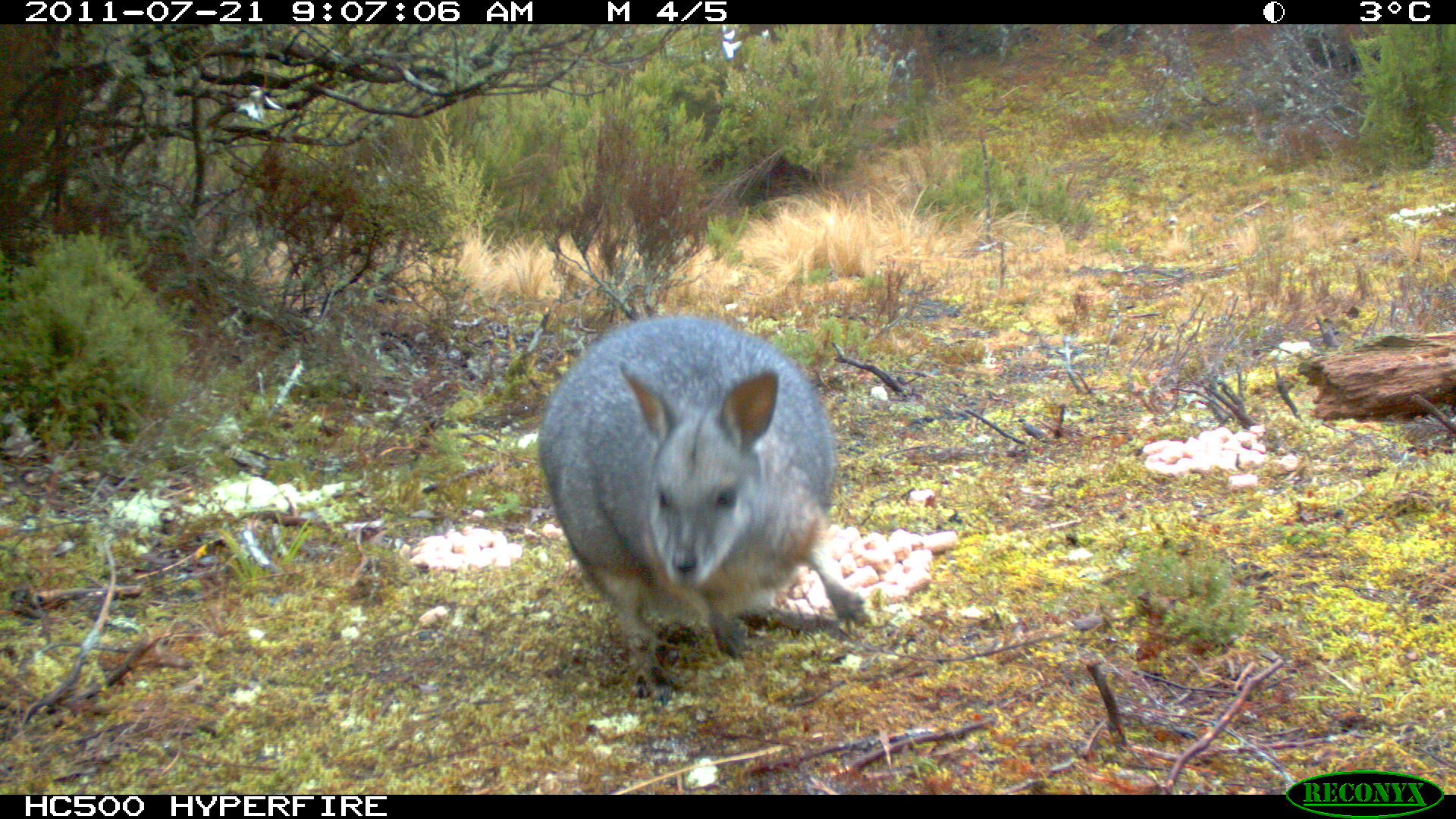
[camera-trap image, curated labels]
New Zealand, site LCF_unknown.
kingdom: Animalia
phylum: Chordata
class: Mammalia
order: Diprotodontia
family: Macropodidae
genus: Notamacropus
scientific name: Notamacropus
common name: wallaby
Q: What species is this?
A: Wallaby (Notamacropus).